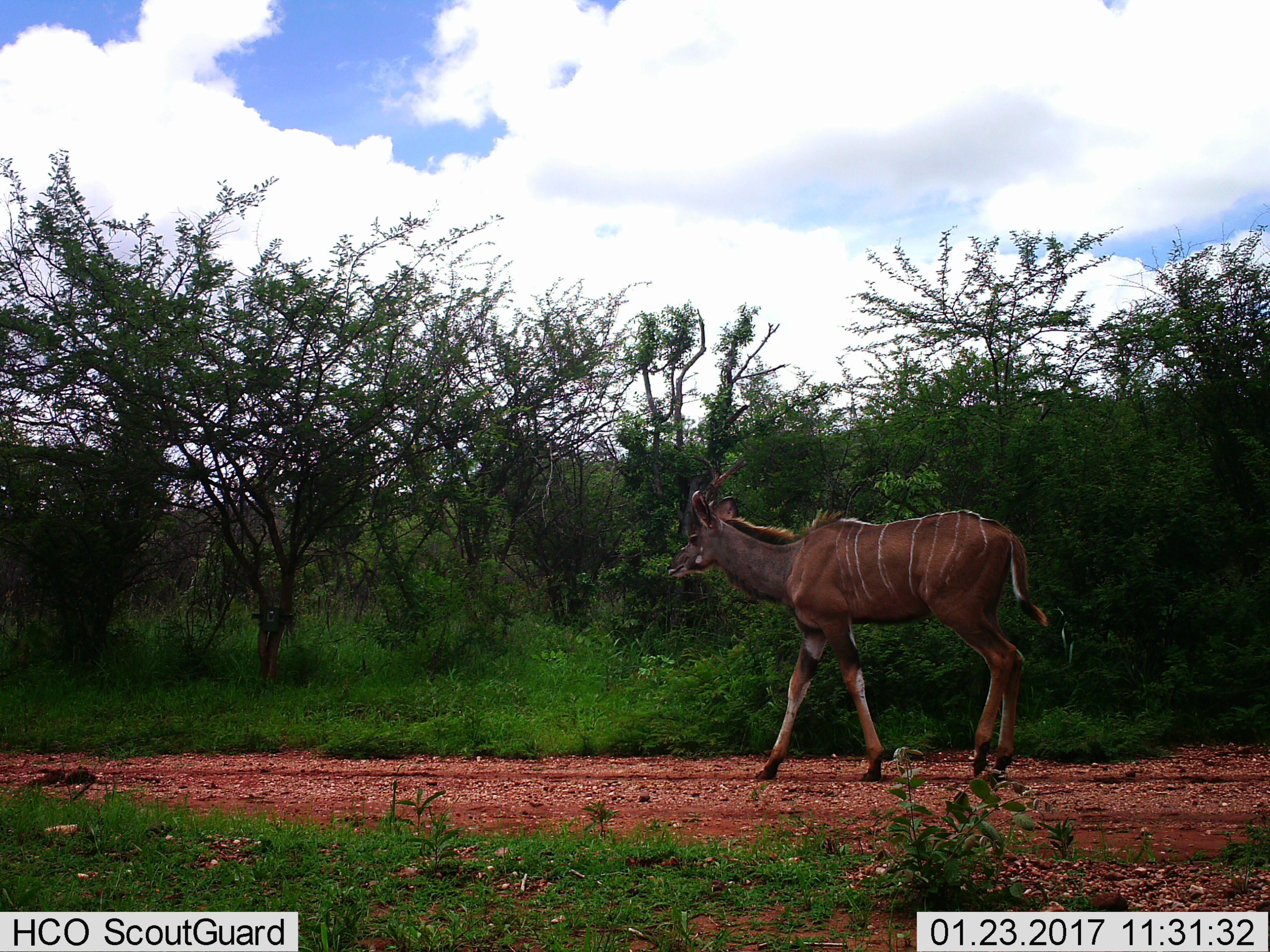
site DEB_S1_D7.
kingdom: Animalia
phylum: Chordata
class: Mammalia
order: Artiodactyla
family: Bovidae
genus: Tragelaphus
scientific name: Tragelaphus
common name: kudu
Kudu (Tragelaphus), count 1. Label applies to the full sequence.